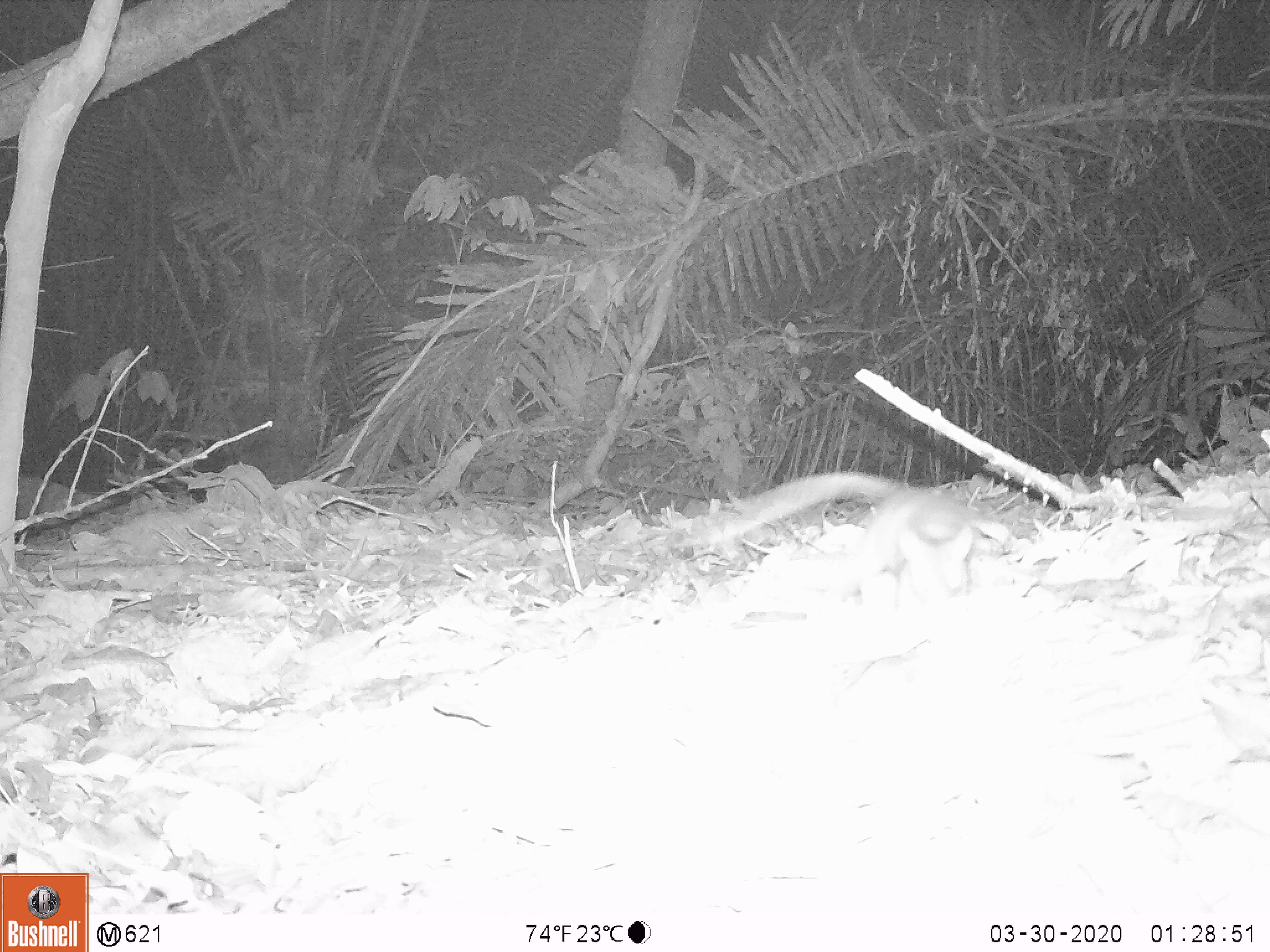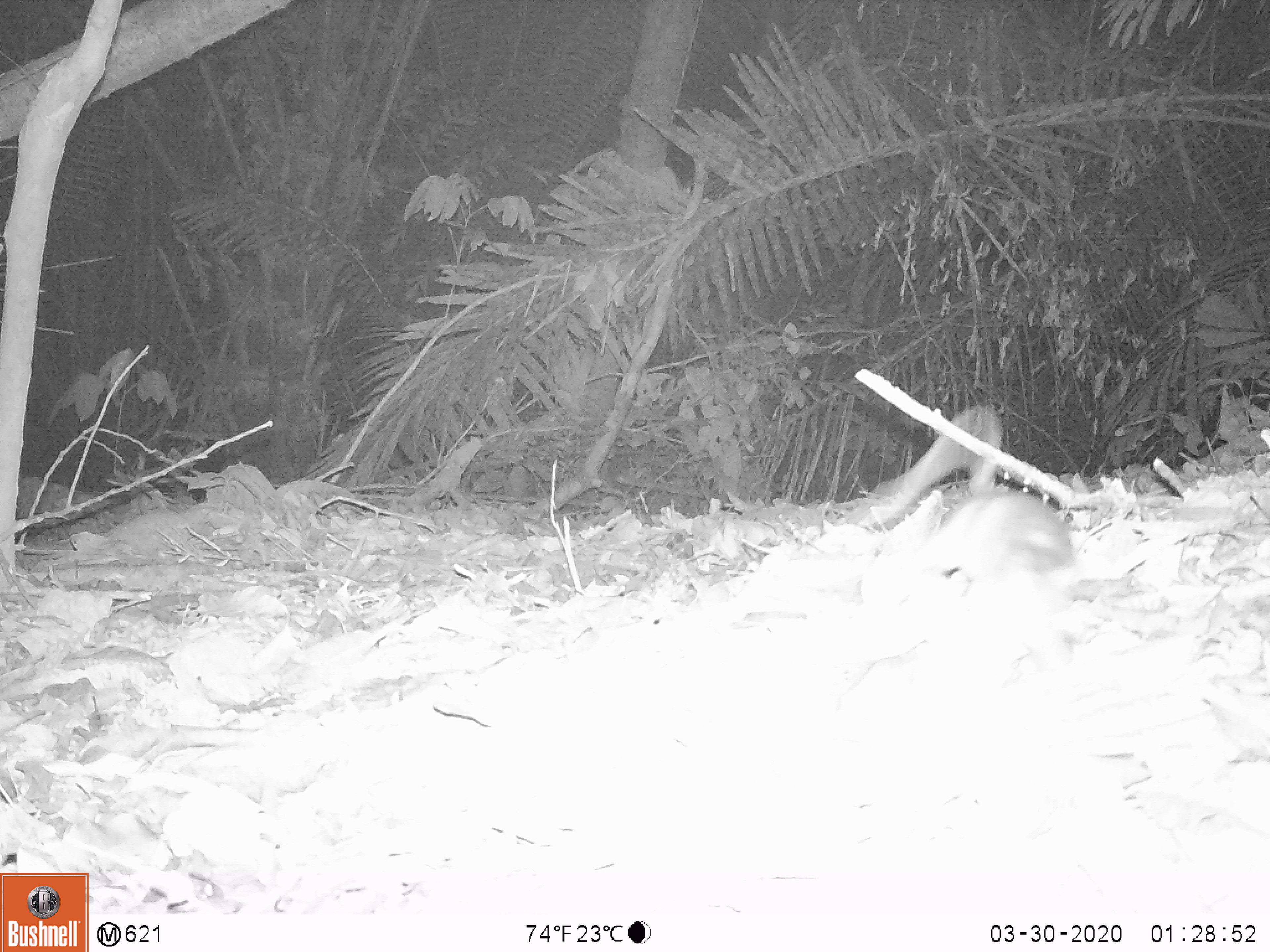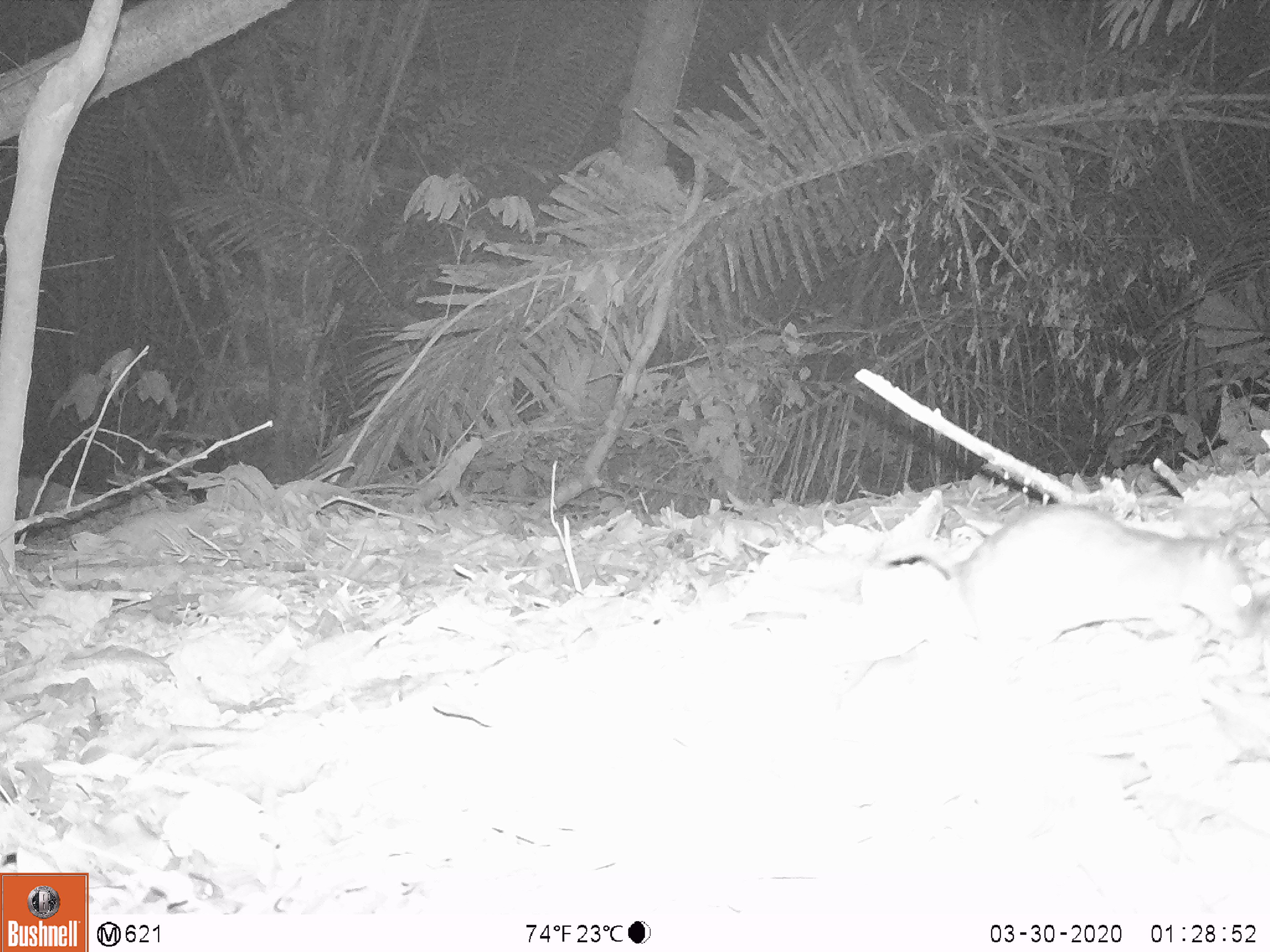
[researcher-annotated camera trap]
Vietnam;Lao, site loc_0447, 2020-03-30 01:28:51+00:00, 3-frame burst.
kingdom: Animalia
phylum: Chordata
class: Mammalia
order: Rodentia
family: Muridae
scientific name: Muridae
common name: old-world mice and rats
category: unidentified murid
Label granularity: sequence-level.